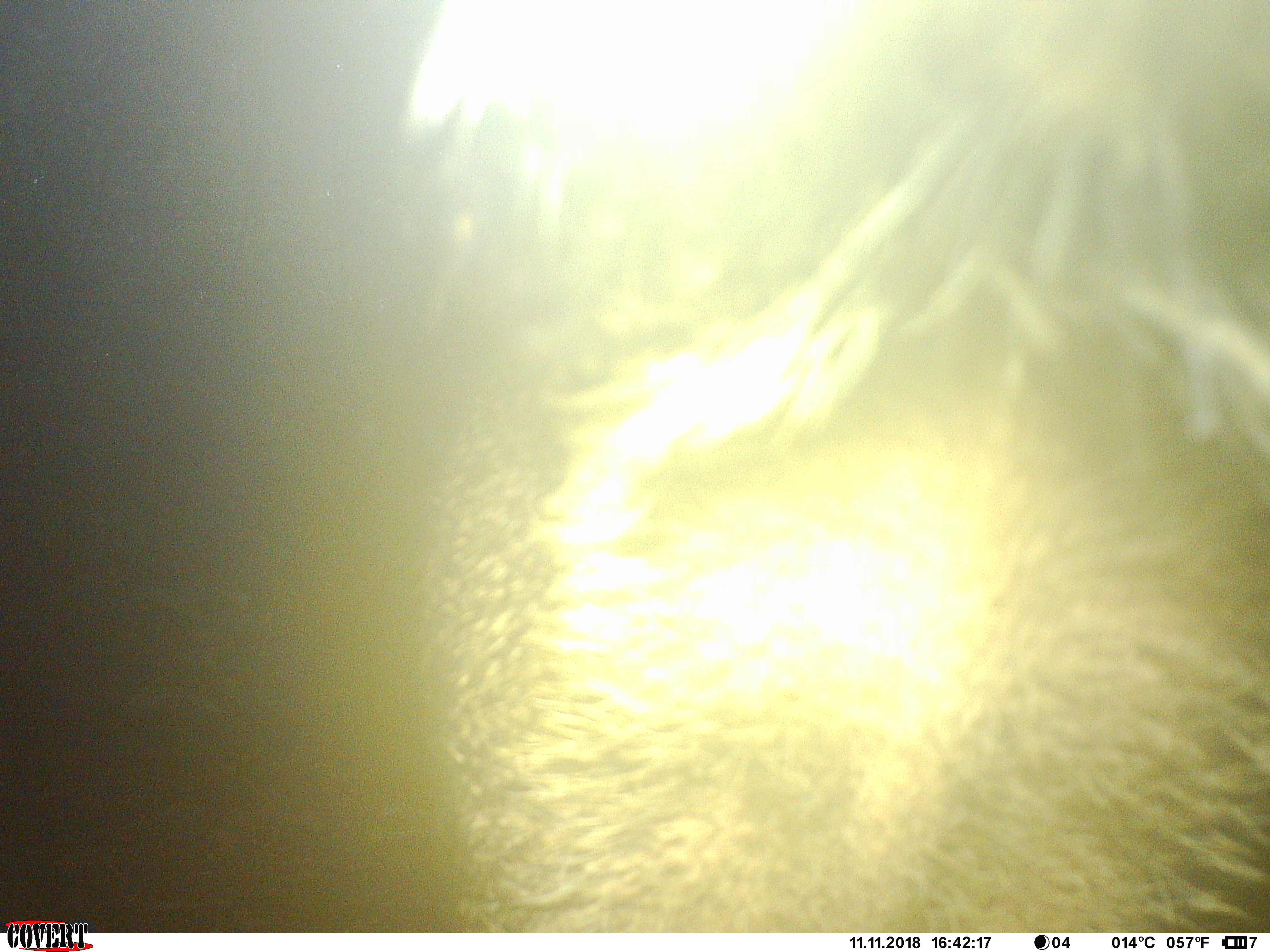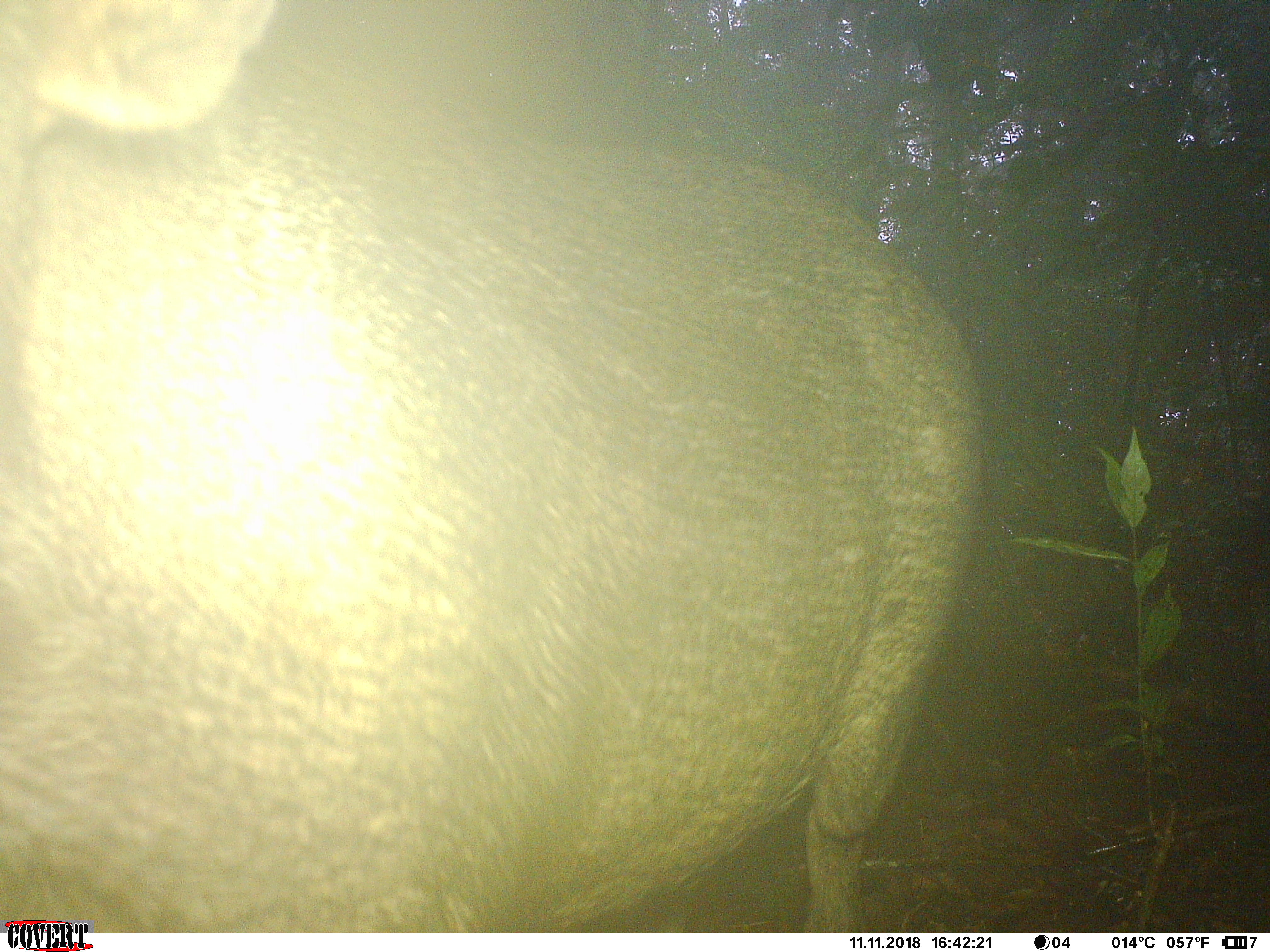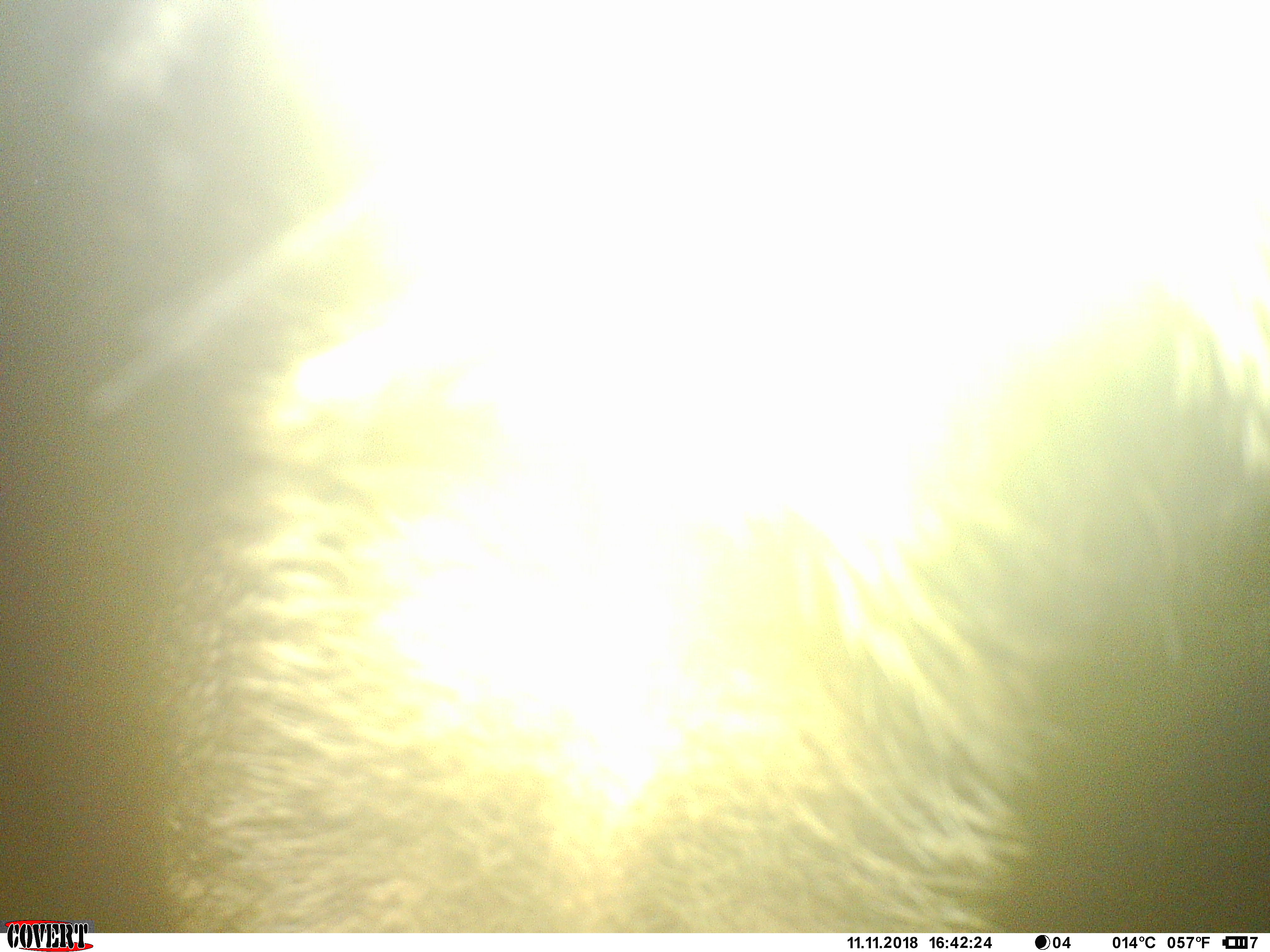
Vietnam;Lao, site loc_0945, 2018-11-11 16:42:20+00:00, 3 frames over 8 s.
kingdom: Animalia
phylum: Chordata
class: Mammalia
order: Artiodactyla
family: Suidae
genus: Sus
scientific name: Sus scrofa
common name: eurasian wild pig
Eurasian wild pig (Sus scrofa). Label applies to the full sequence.